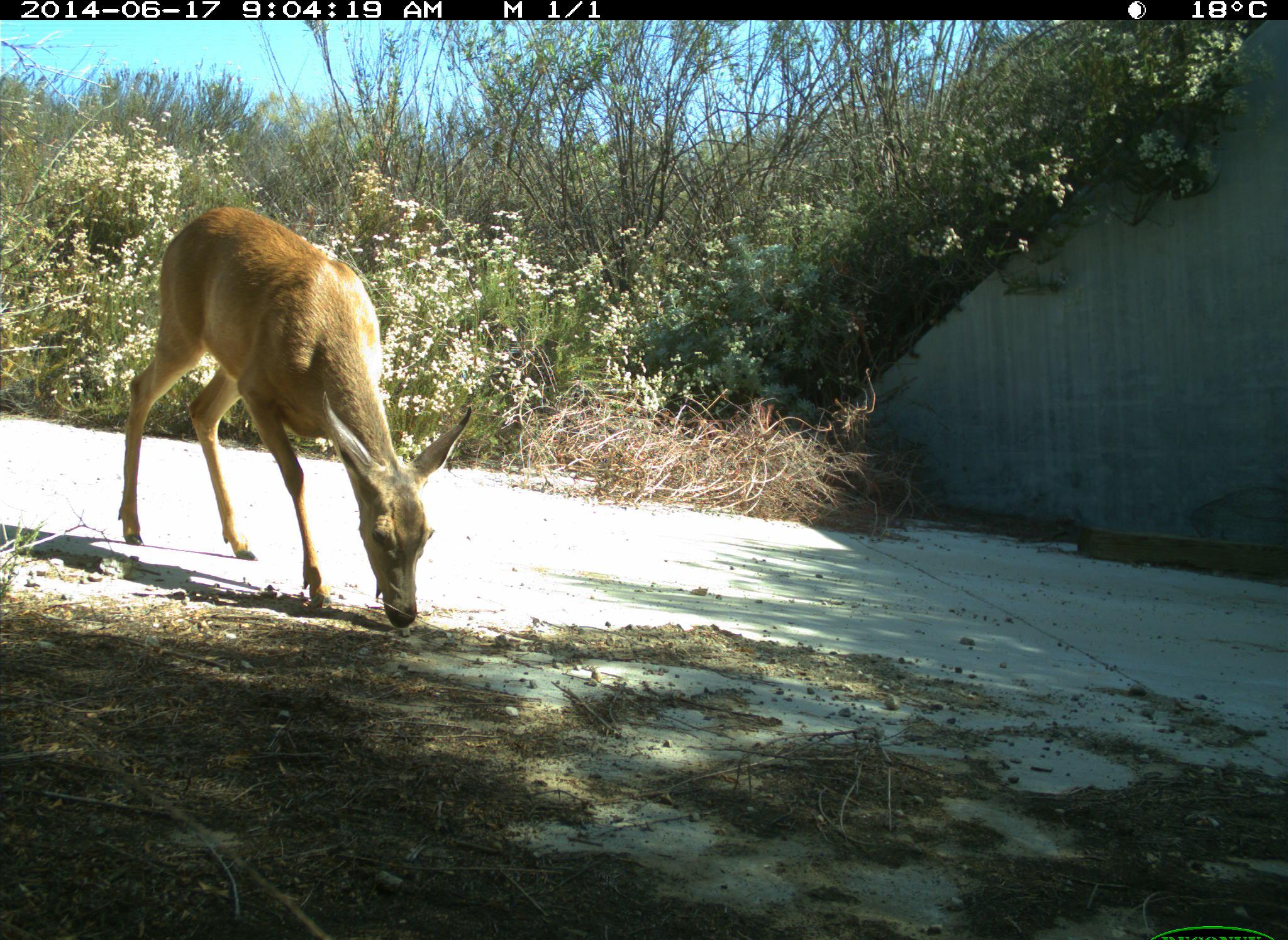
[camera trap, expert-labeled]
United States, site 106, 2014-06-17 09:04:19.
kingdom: Animalia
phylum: Chordata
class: Mammalia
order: Artiodactyla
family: Cervidae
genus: Odocoileus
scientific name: Odocoileus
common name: deer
Deer (Odocoileus).